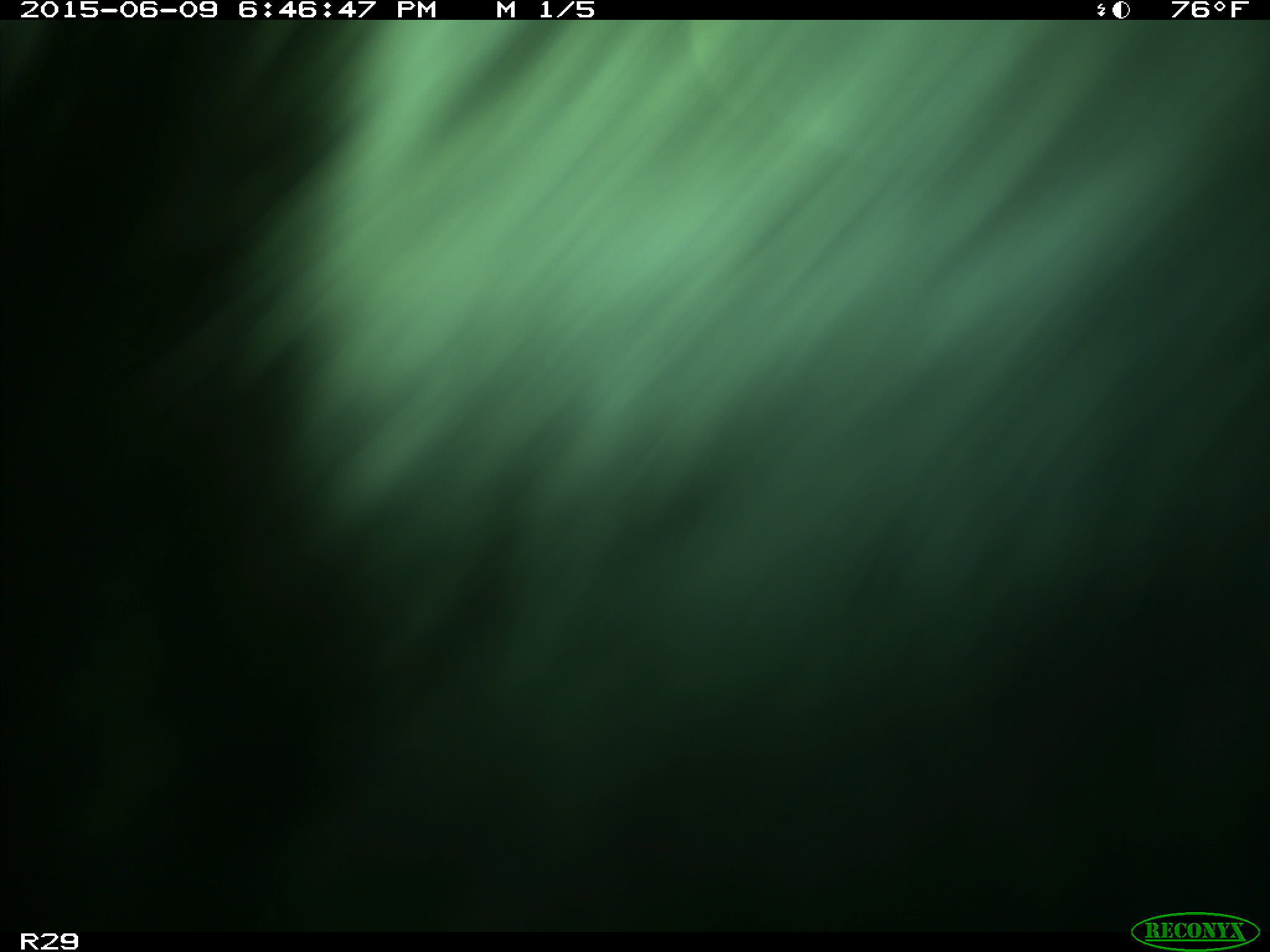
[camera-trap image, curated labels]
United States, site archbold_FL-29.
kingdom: Animalia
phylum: Chordata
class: Mammalia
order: Artiodactyla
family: Bovidae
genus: Bos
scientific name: Bos taurus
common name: domestic cow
Bos taurus (domestic cow).